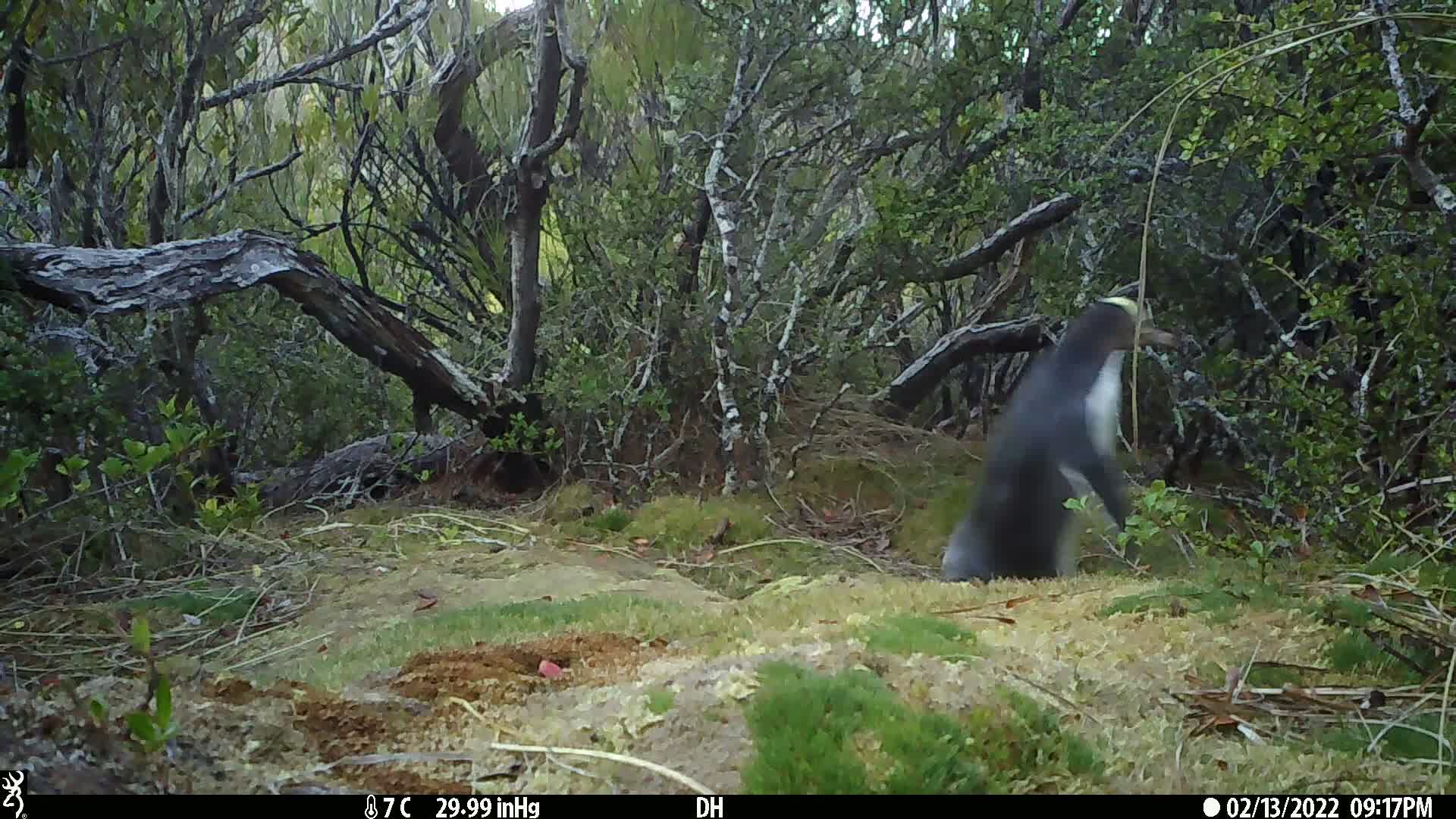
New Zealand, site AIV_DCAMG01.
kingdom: Animalia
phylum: Chordata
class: Aves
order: Sphenisciformes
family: Spheniscidae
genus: Megadyptes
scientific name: Megadyptes antipodes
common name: yellow-eyed penguin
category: yellow eyed penguin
Yellow eyed penguin (yellow-eyed penguin) (Megadyptes antipodes).